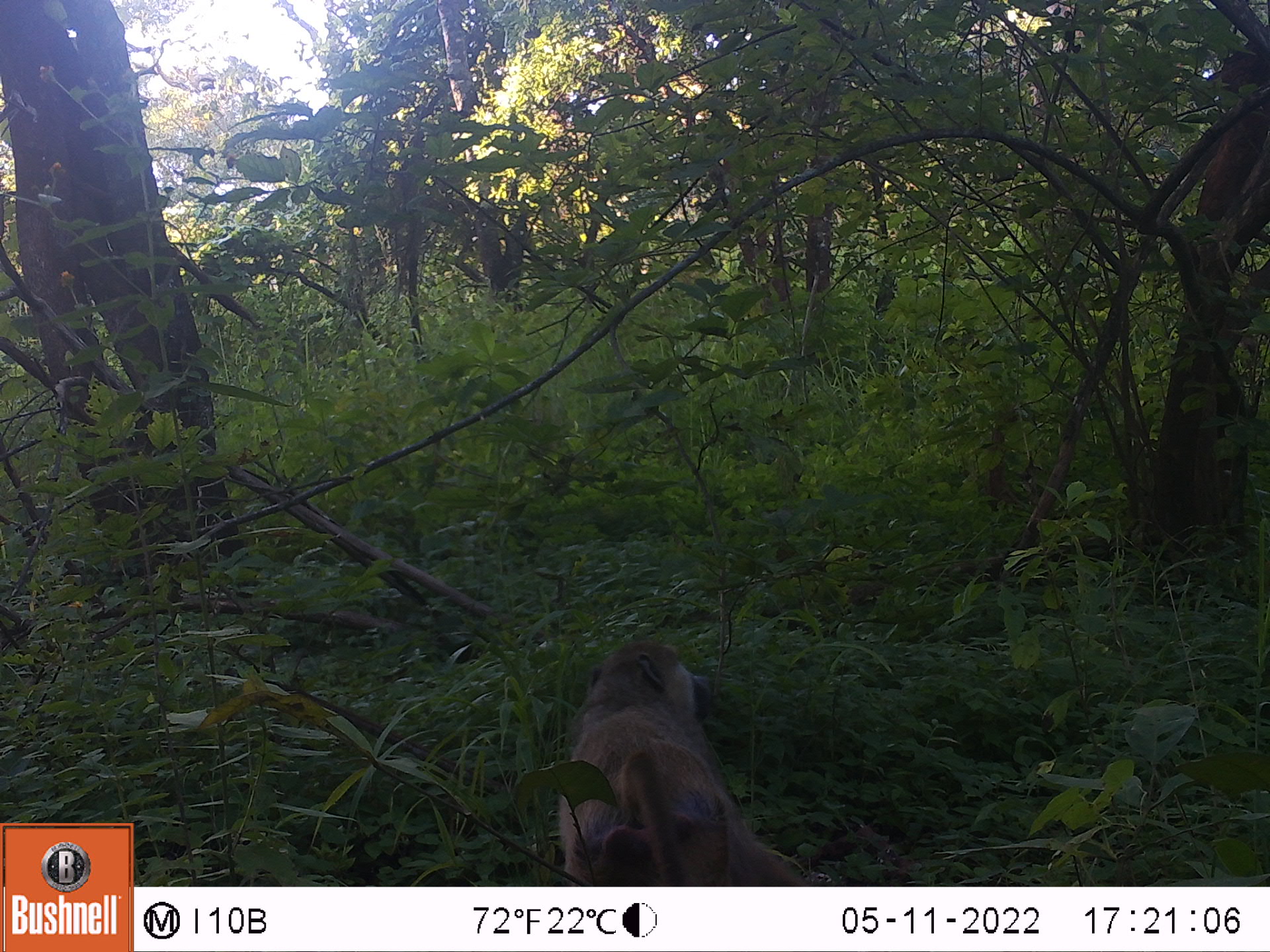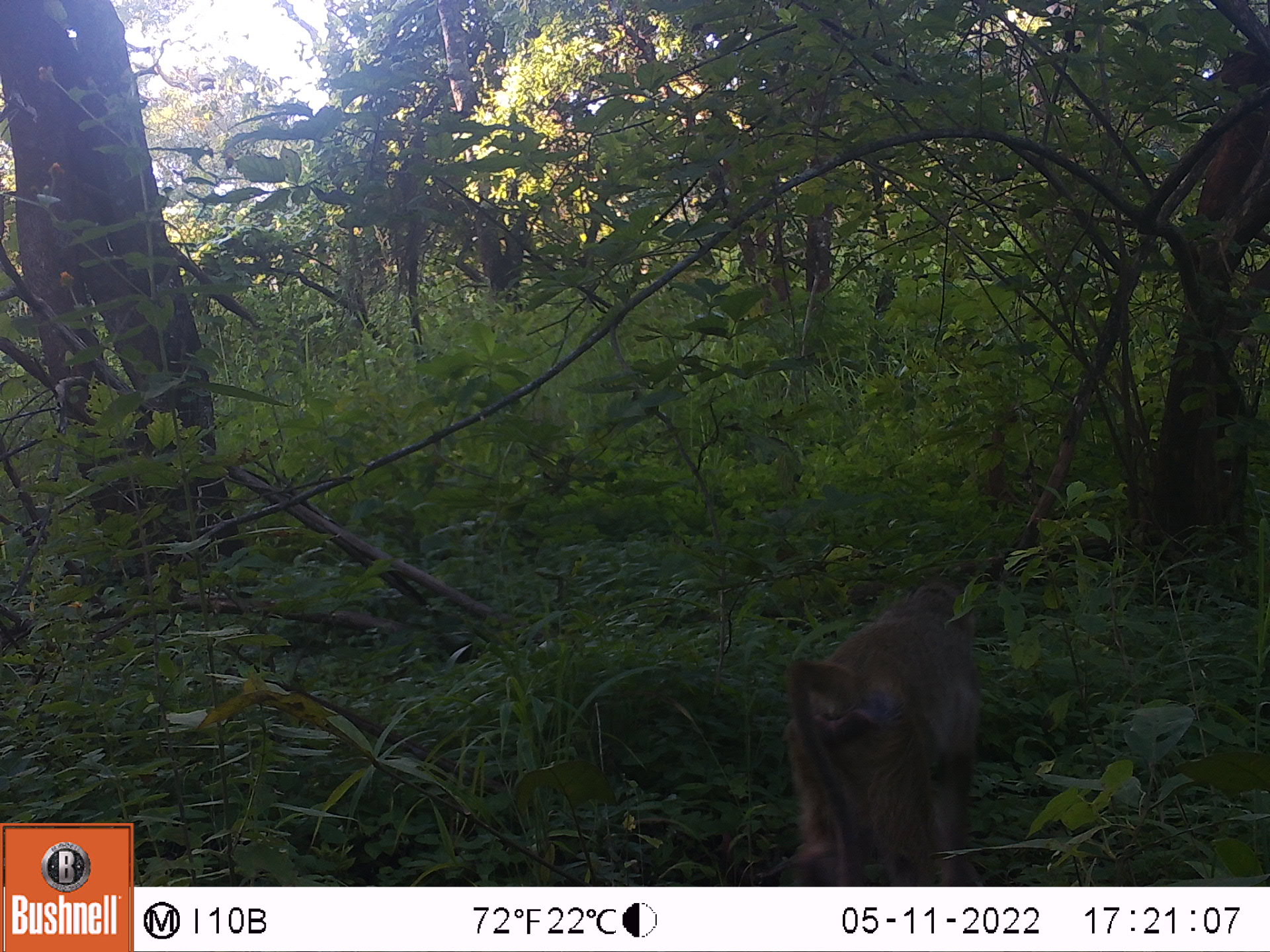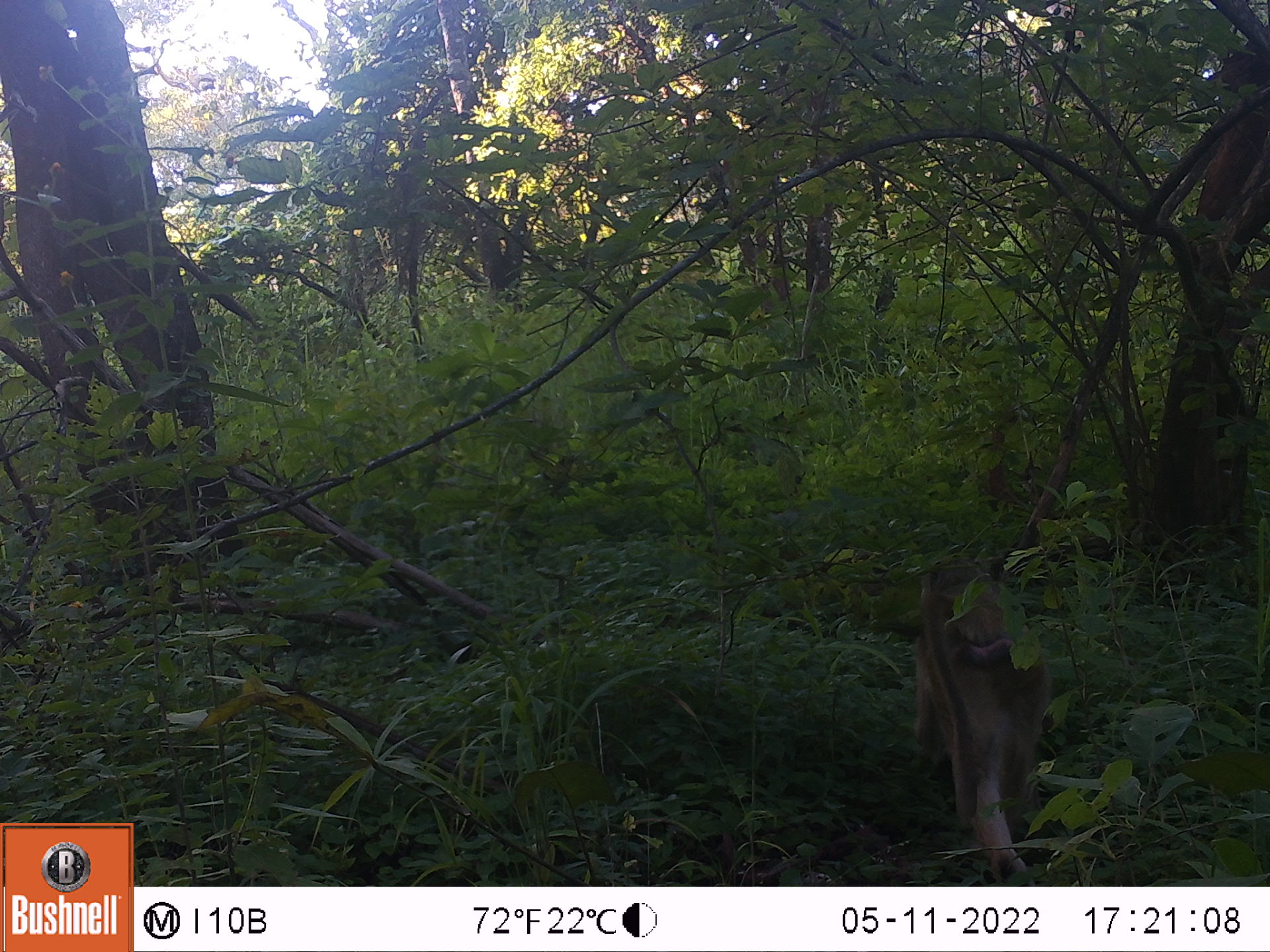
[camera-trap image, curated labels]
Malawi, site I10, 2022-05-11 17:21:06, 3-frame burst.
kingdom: Animalia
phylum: Chordata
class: Mammalia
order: Primates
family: Cercopithecidae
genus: Papio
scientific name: Papio cynocephalus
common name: yellow baboon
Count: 1.